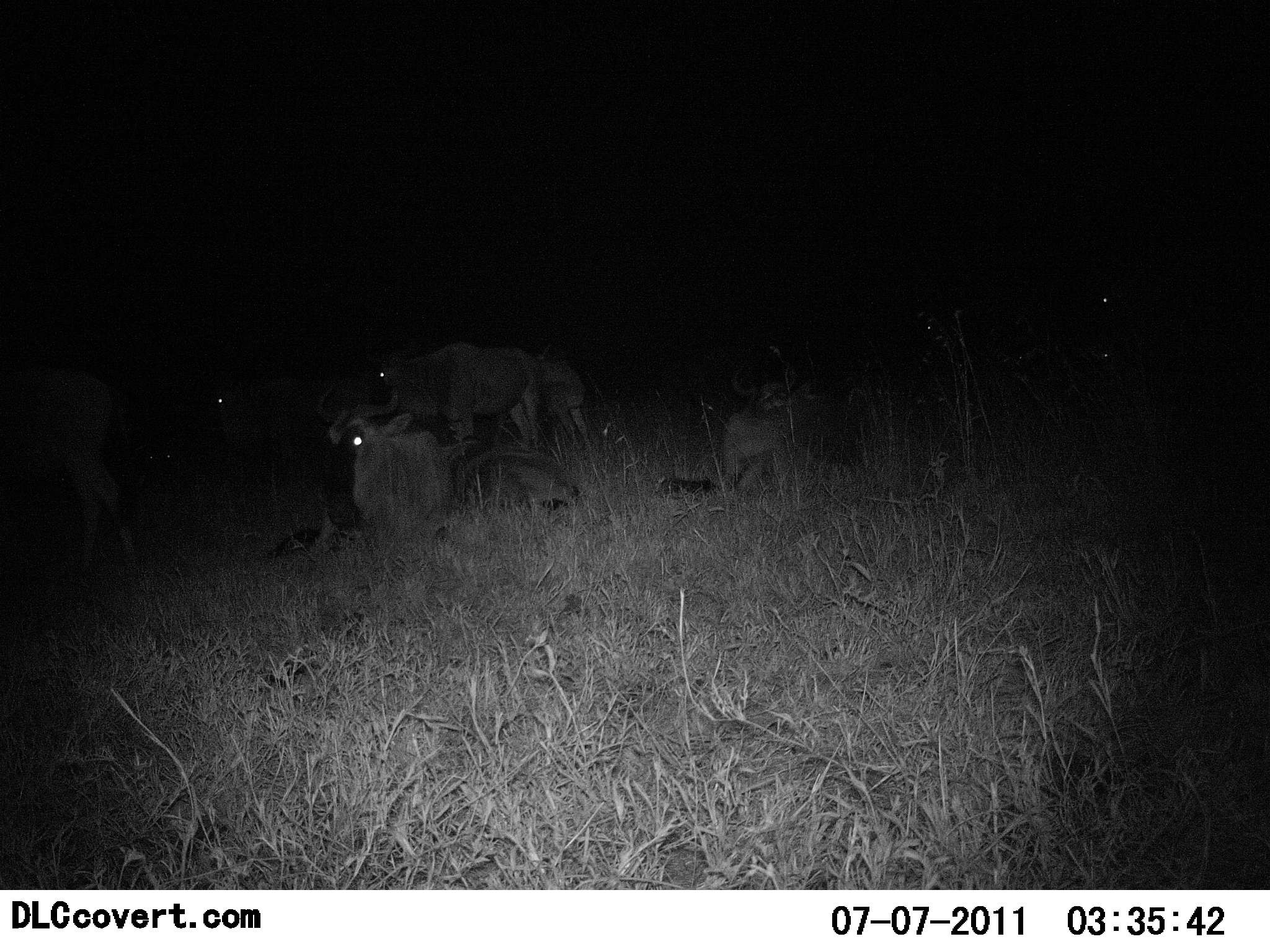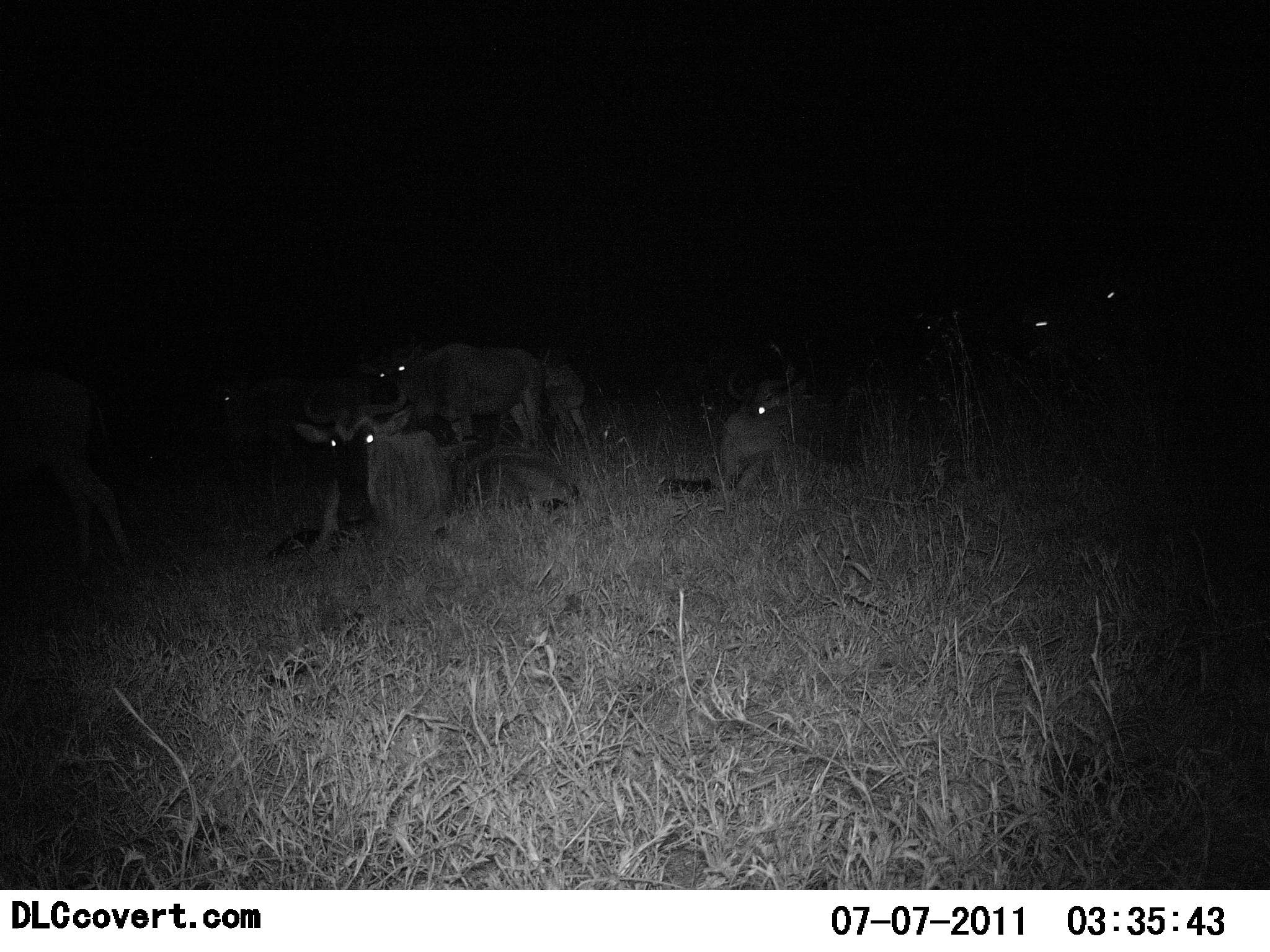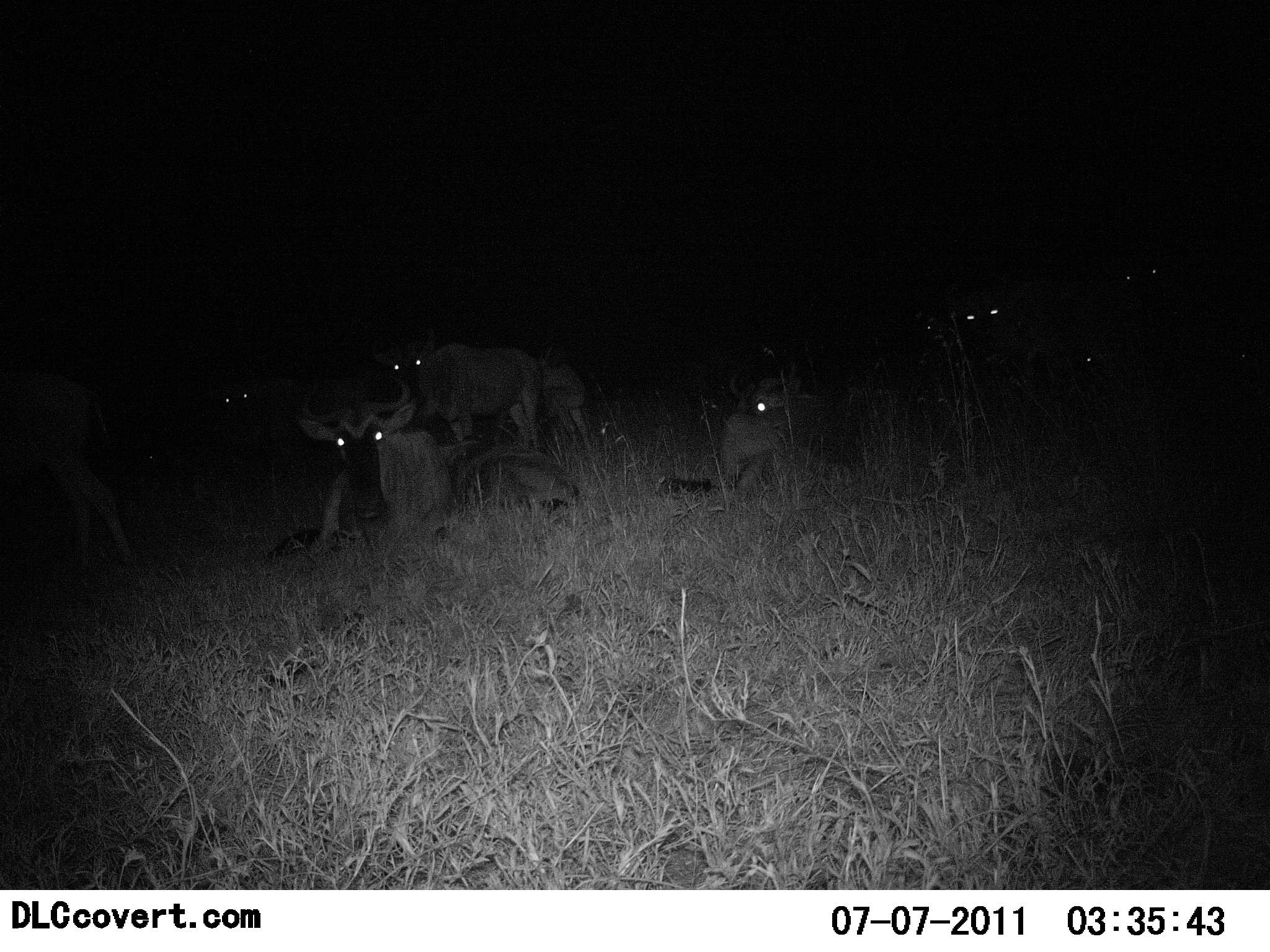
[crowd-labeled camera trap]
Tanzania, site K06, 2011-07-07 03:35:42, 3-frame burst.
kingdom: Animalia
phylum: Chordata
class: Mammalia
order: Artiodactyla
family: Bovidae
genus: Connochaetes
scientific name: Connochaetes taurinus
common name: blue wildebeest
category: wildebeest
Wildebeest (blue wildebeest) (Connochaetes taurinus), count 9. Behavior (volunteer vote fractions): standing 80%, resting 90%, moving 30%, interacting 0%. Young present (vote fraction): 0%. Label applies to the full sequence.